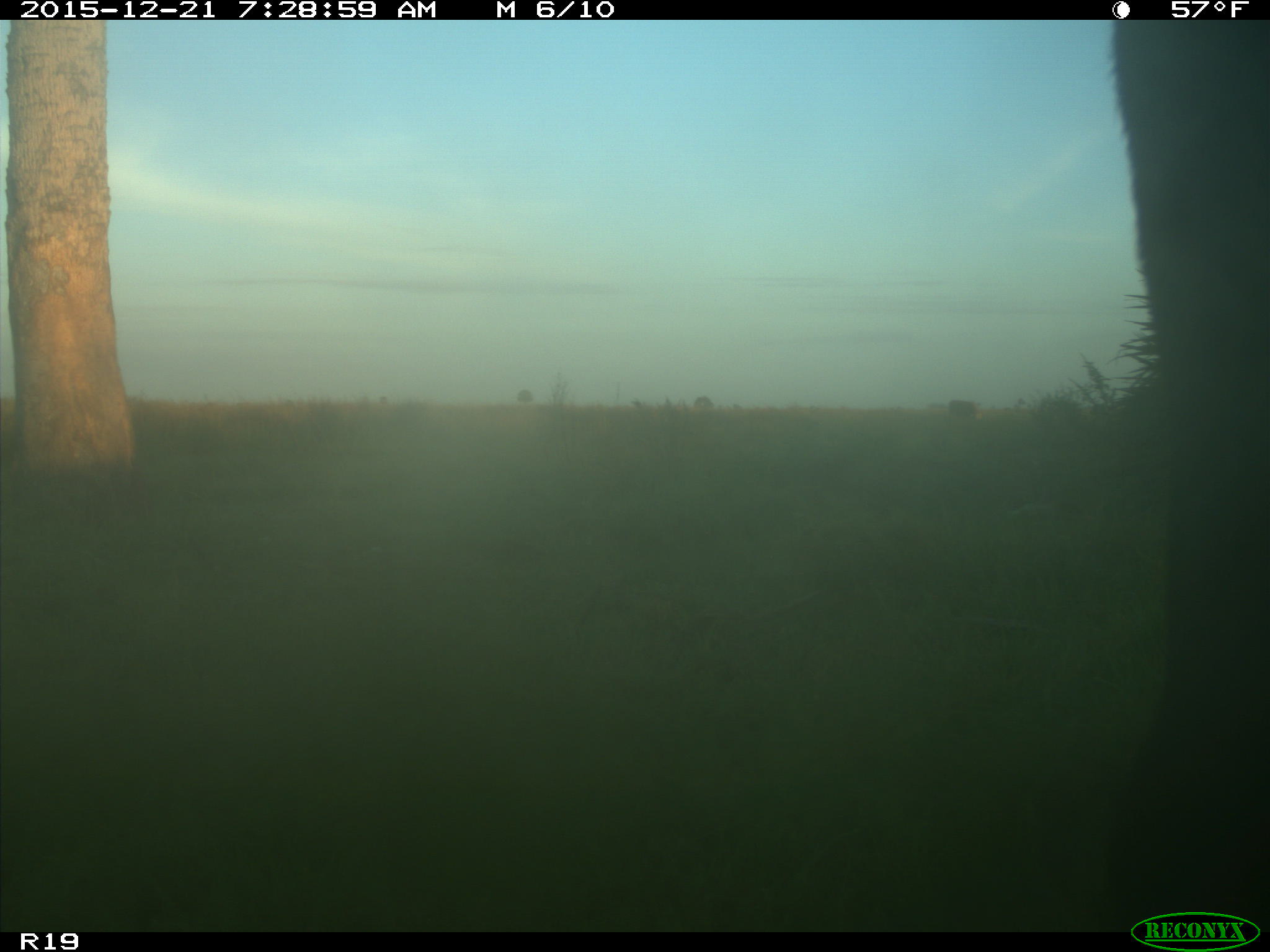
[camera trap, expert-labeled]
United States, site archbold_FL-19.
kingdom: Animalia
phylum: Chordata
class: Mammalia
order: Artiodactyla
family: Bovidae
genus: Bos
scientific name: Bos taurus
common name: domestic cow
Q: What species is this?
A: Bos taurus (domestic cow).